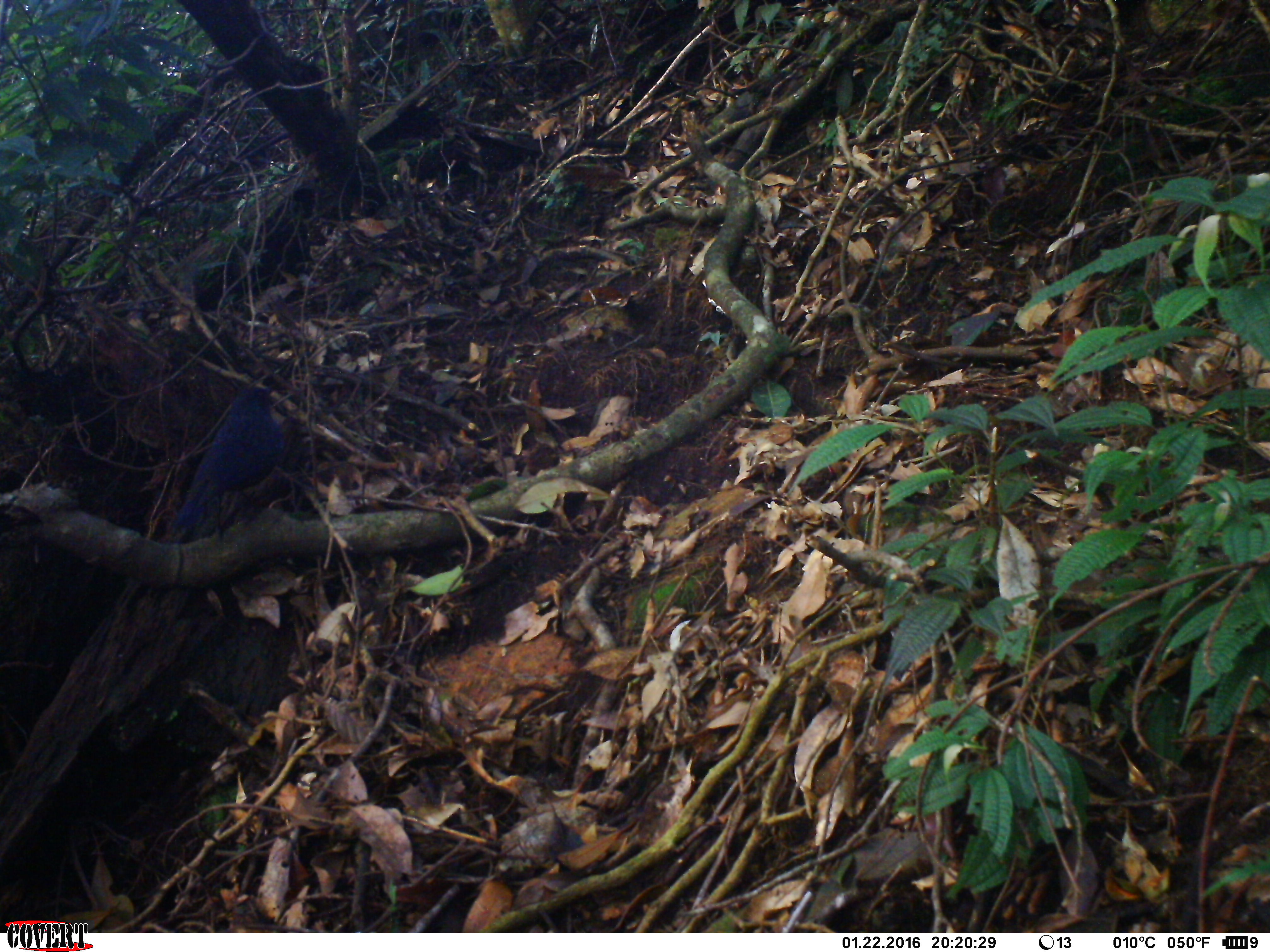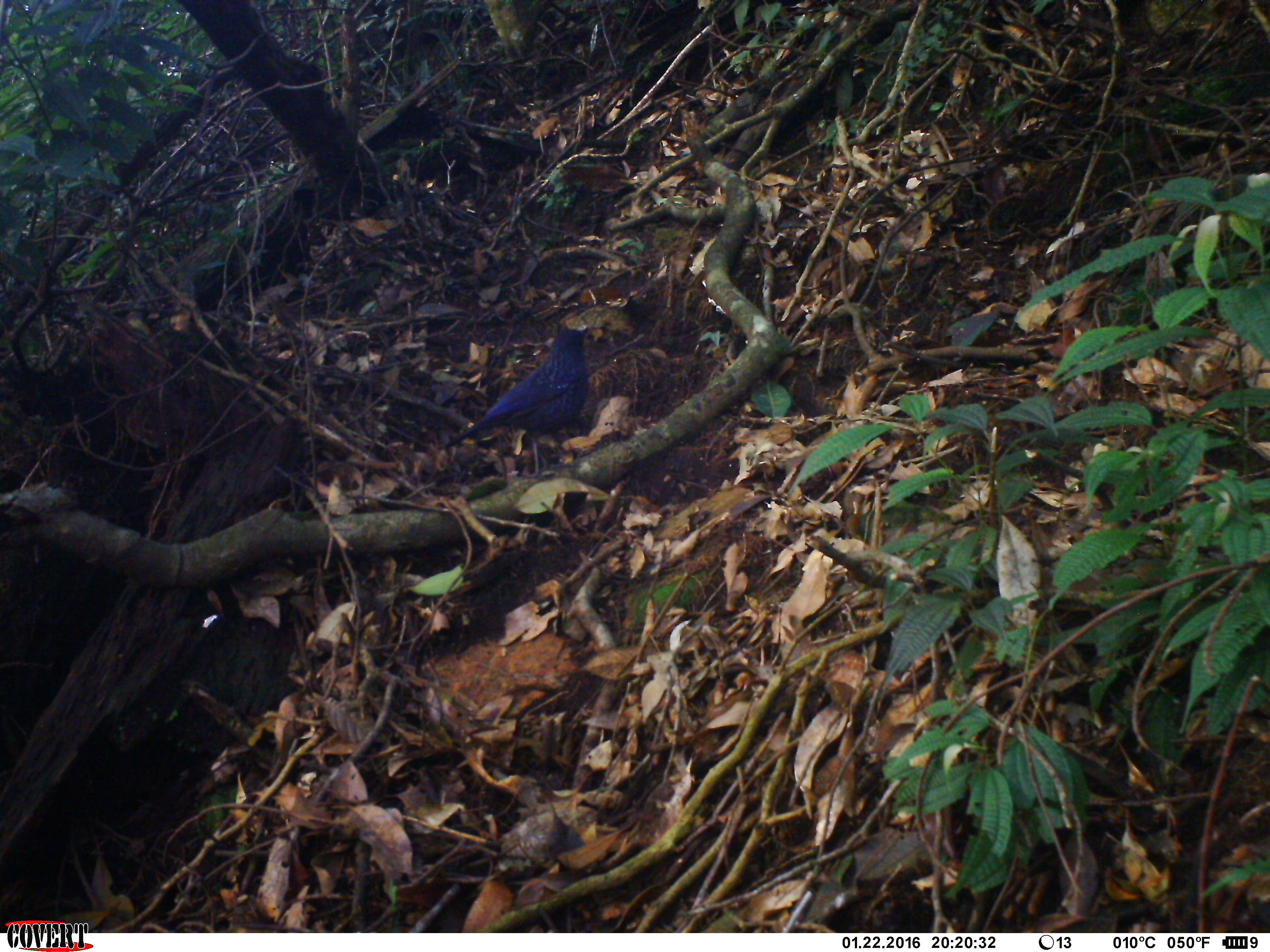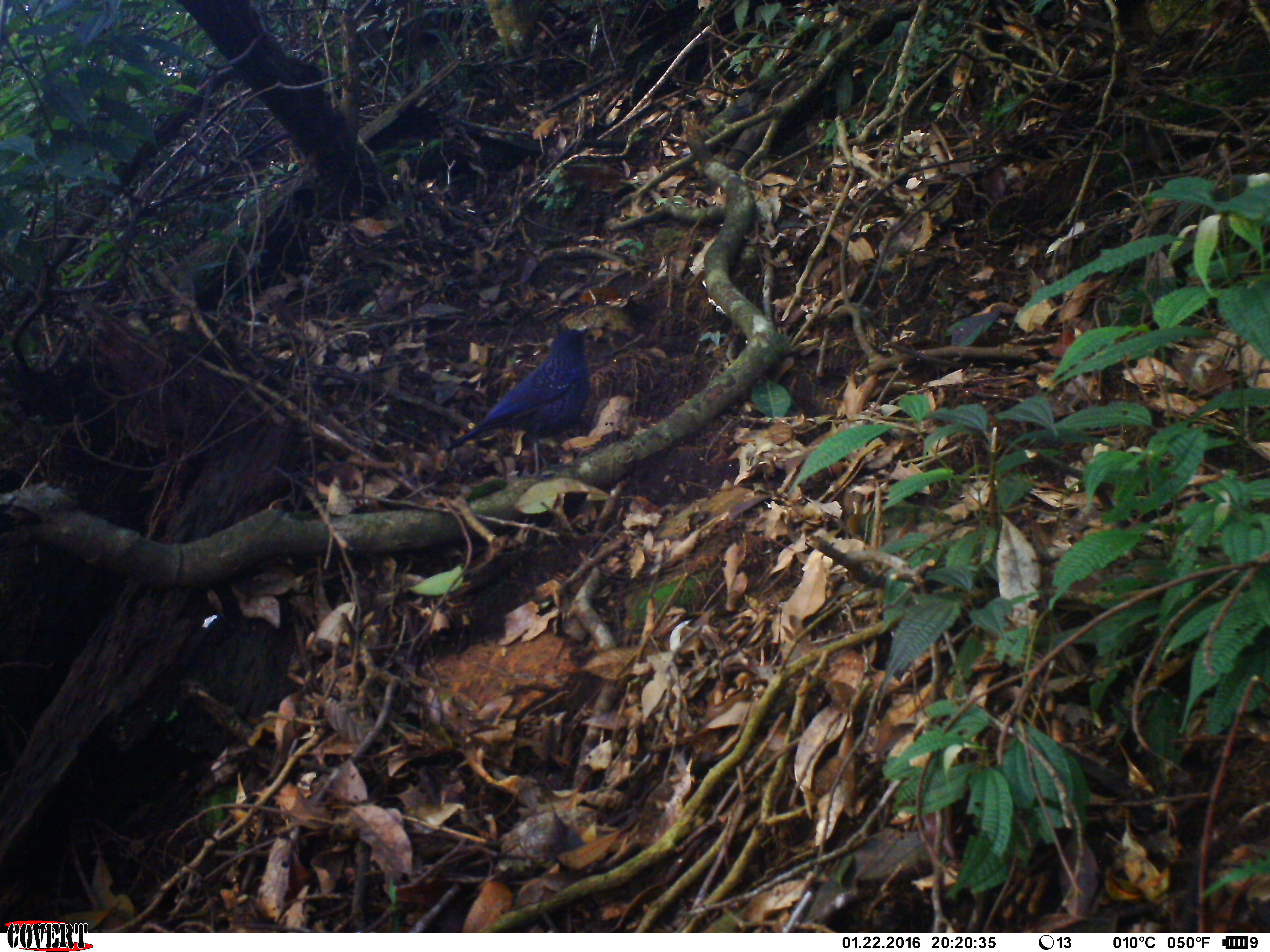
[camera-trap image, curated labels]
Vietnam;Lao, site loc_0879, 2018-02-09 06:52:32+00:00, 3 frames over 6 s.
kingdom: Animalia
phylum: Chordata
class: Aves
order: Passeriformes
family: Muscicapidae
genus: Myophonus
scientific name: Myophonus caeruleus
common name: blue whistling thrush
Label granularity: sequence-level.